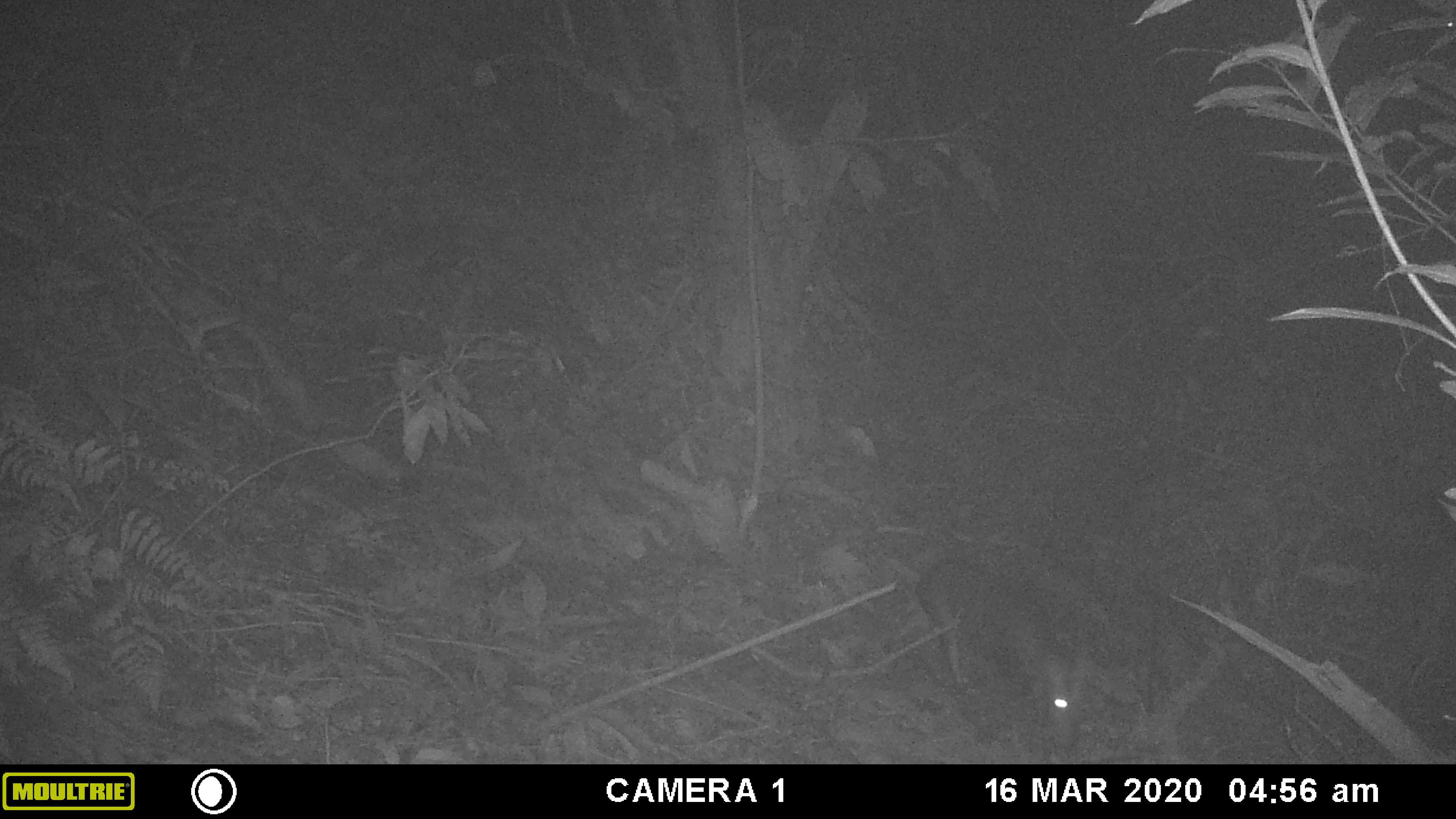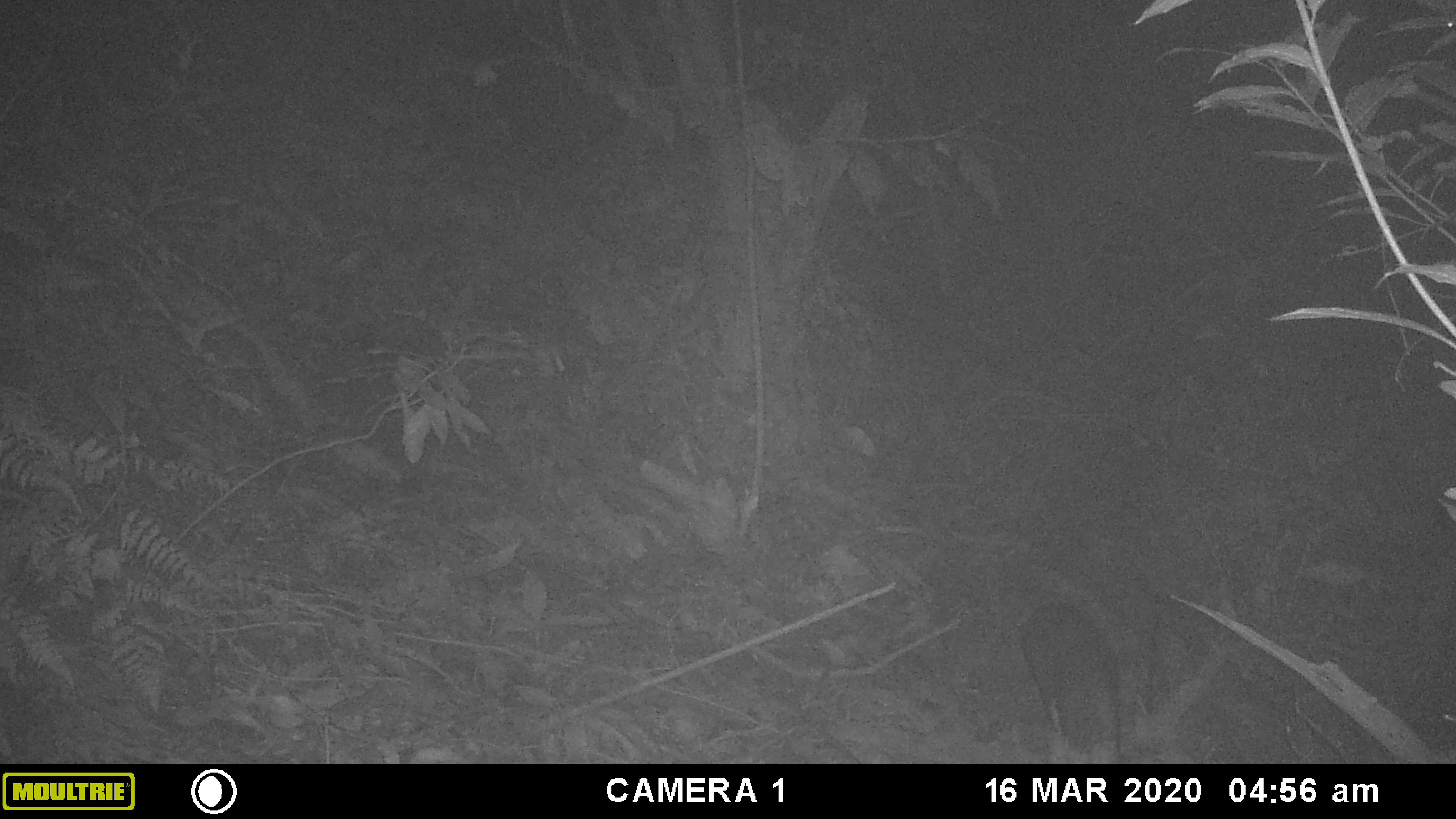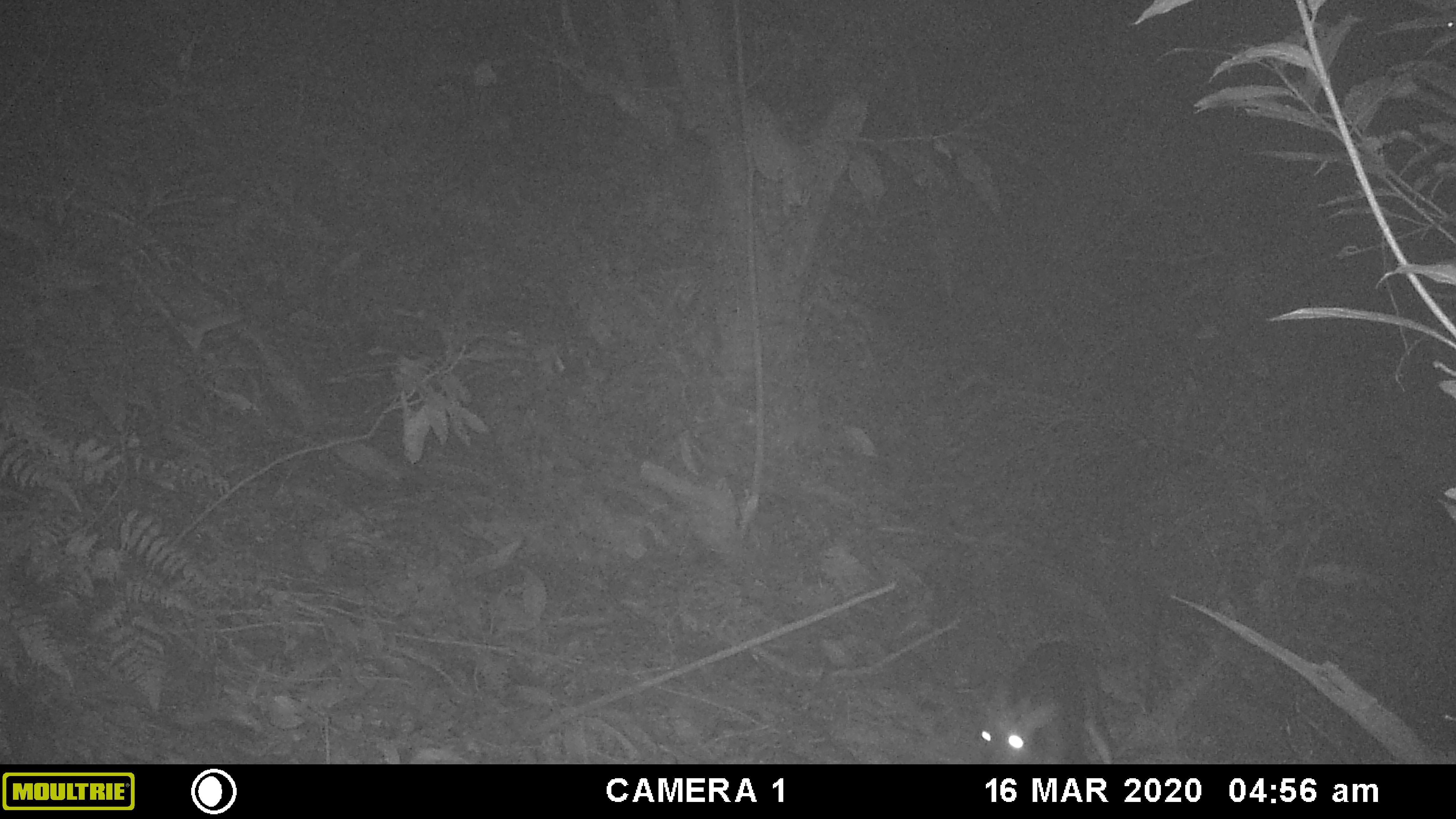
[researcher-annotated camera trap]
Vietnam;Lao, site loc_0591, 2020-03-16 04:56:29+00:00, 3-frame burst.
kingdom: Animalia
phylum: Chordata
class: Mammalia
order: Artiodactyla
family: Cervidae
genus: Muntiacus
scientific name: Muntiacus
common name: muntjacs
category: unidentified muntjac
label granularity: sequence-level